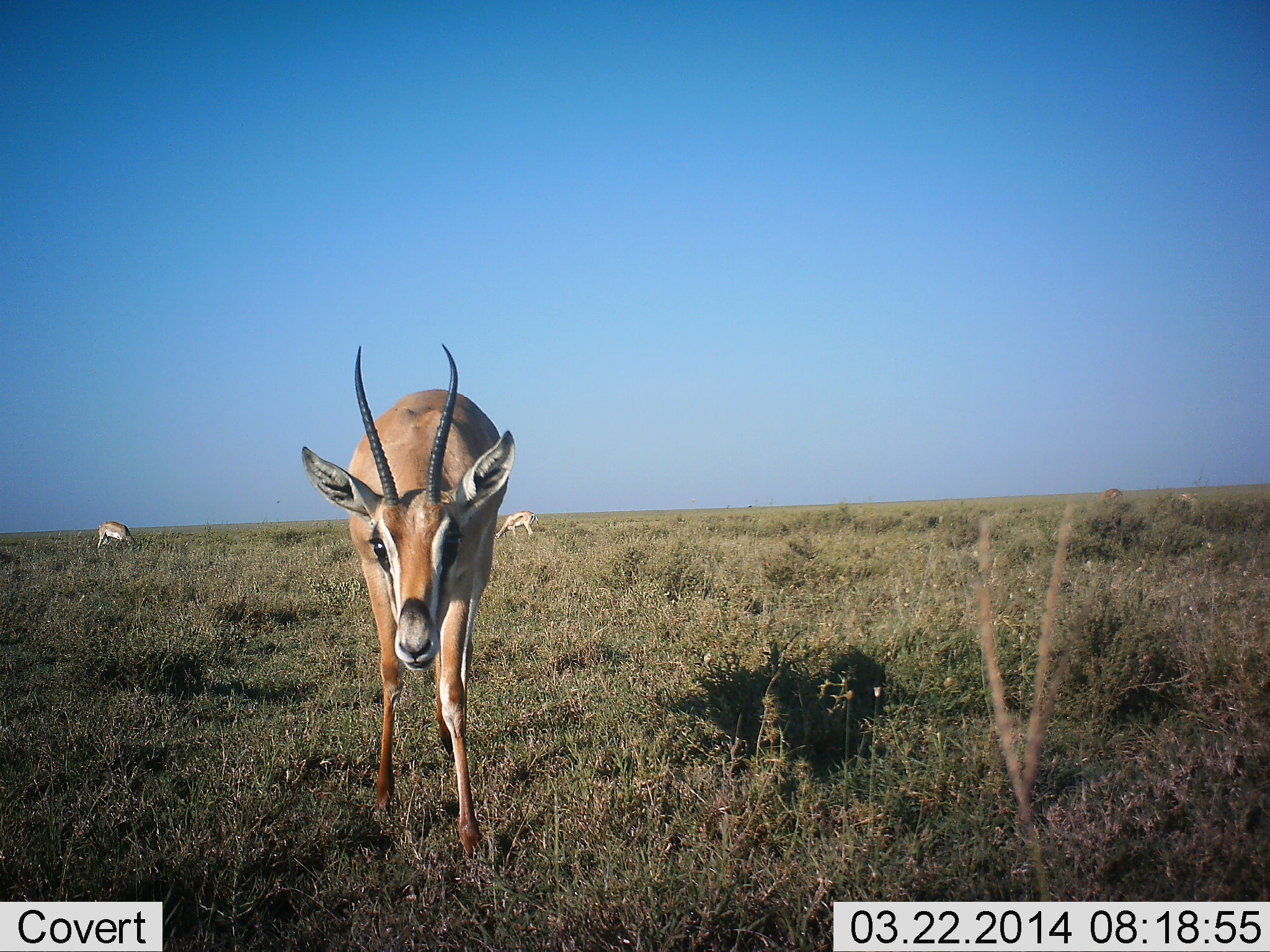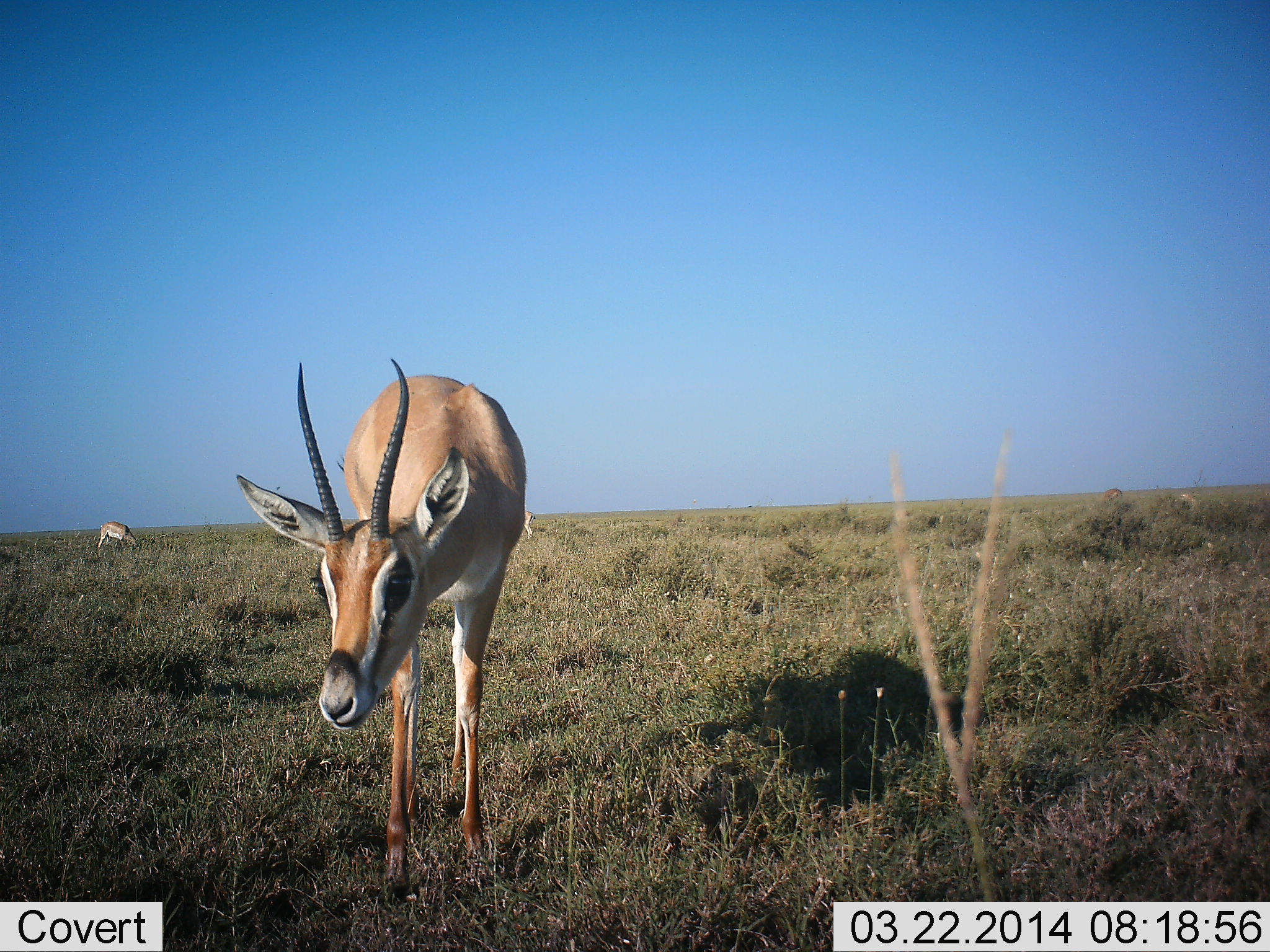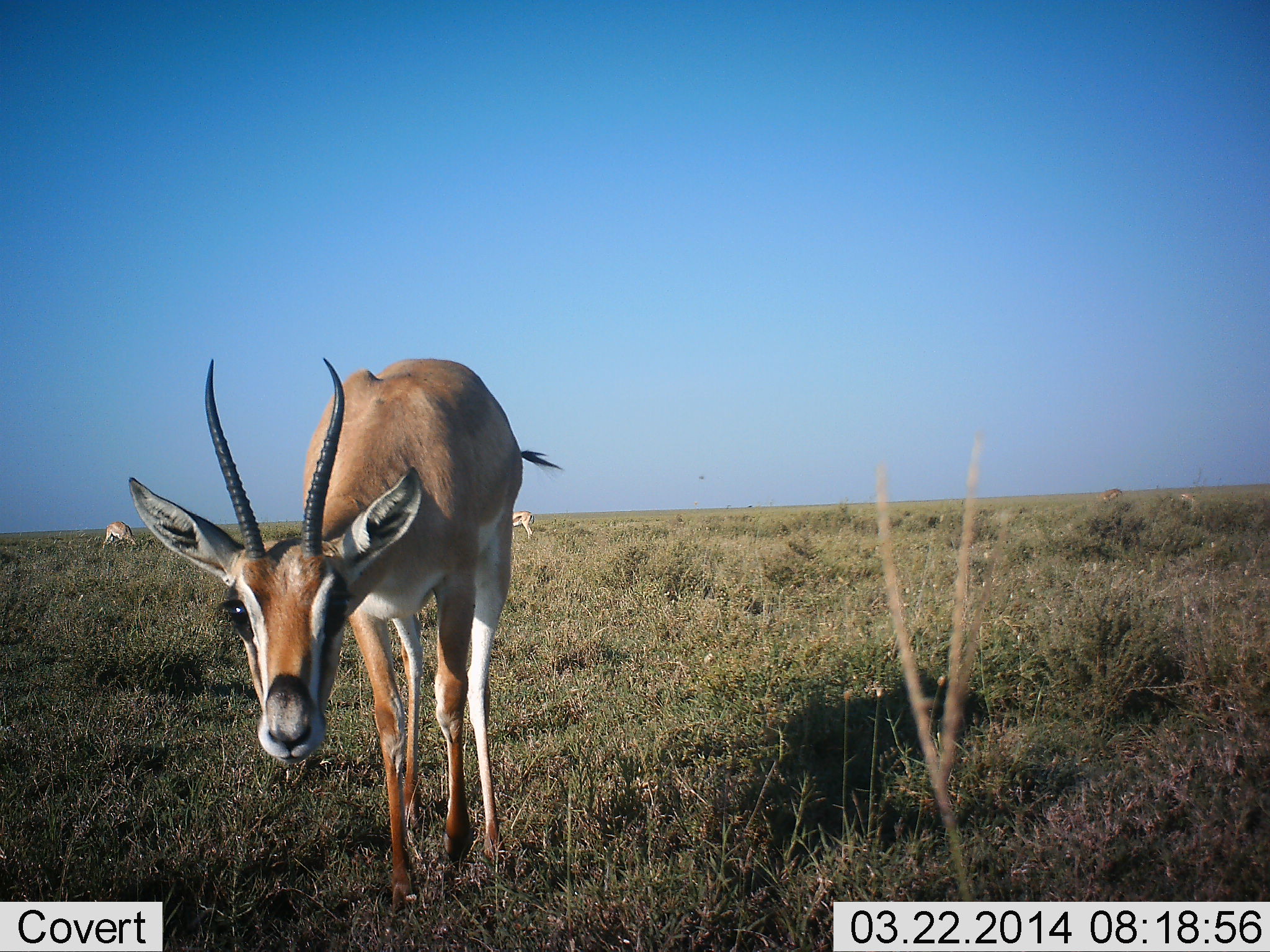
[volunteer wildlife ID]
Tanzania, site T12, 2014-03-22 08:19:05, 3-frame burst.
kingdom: Animalia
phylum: Chordata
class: Mammalia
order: Artiodactyla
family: Bovidae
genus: Nanger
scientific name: Nanger granti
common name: grant's gazelle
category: gazellegrants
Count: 3.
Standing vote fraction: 36%.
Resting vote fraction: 0%.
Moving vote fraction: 64%.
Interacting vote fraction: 9%.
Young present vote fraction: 0%.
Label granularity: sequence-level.